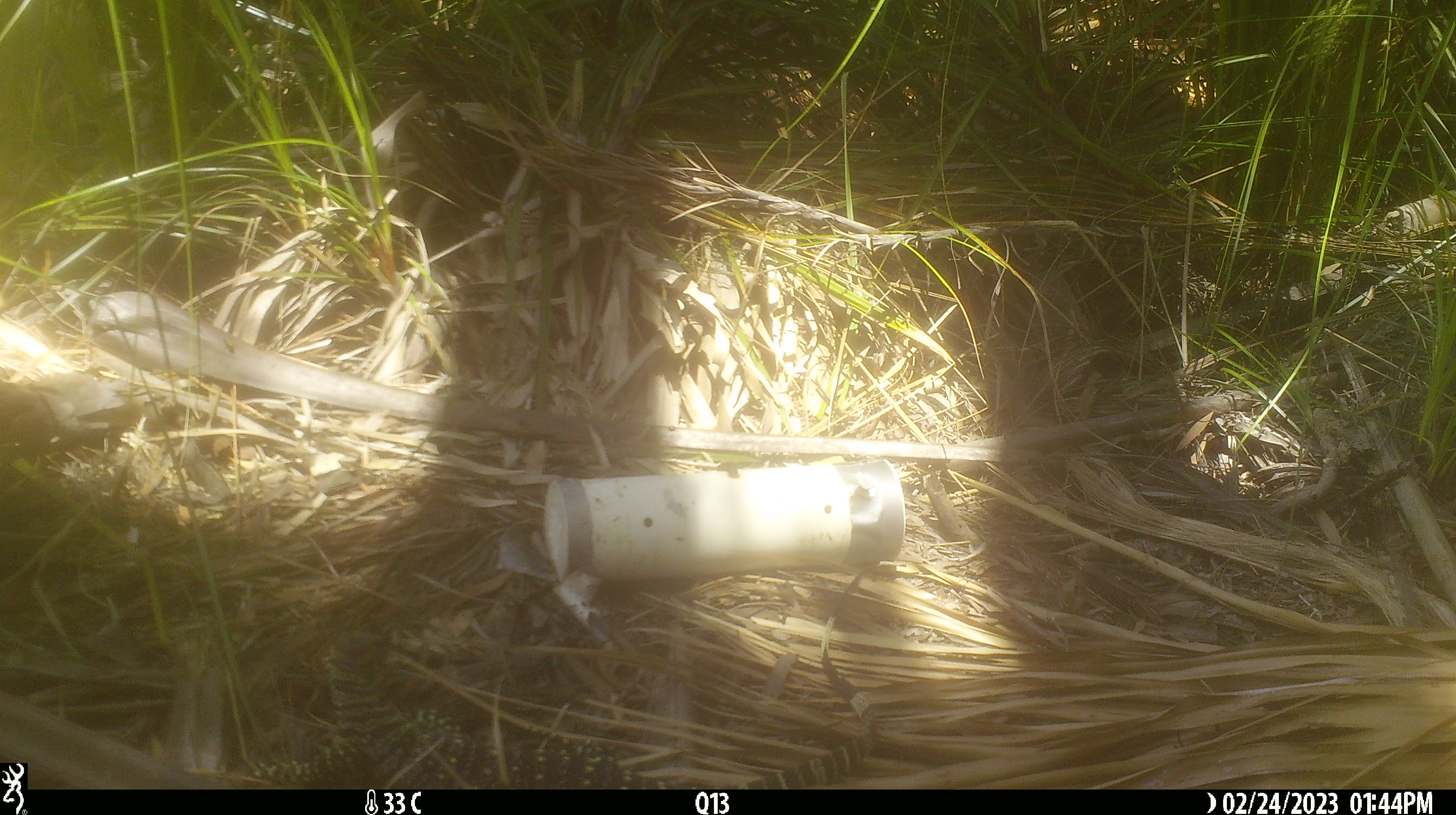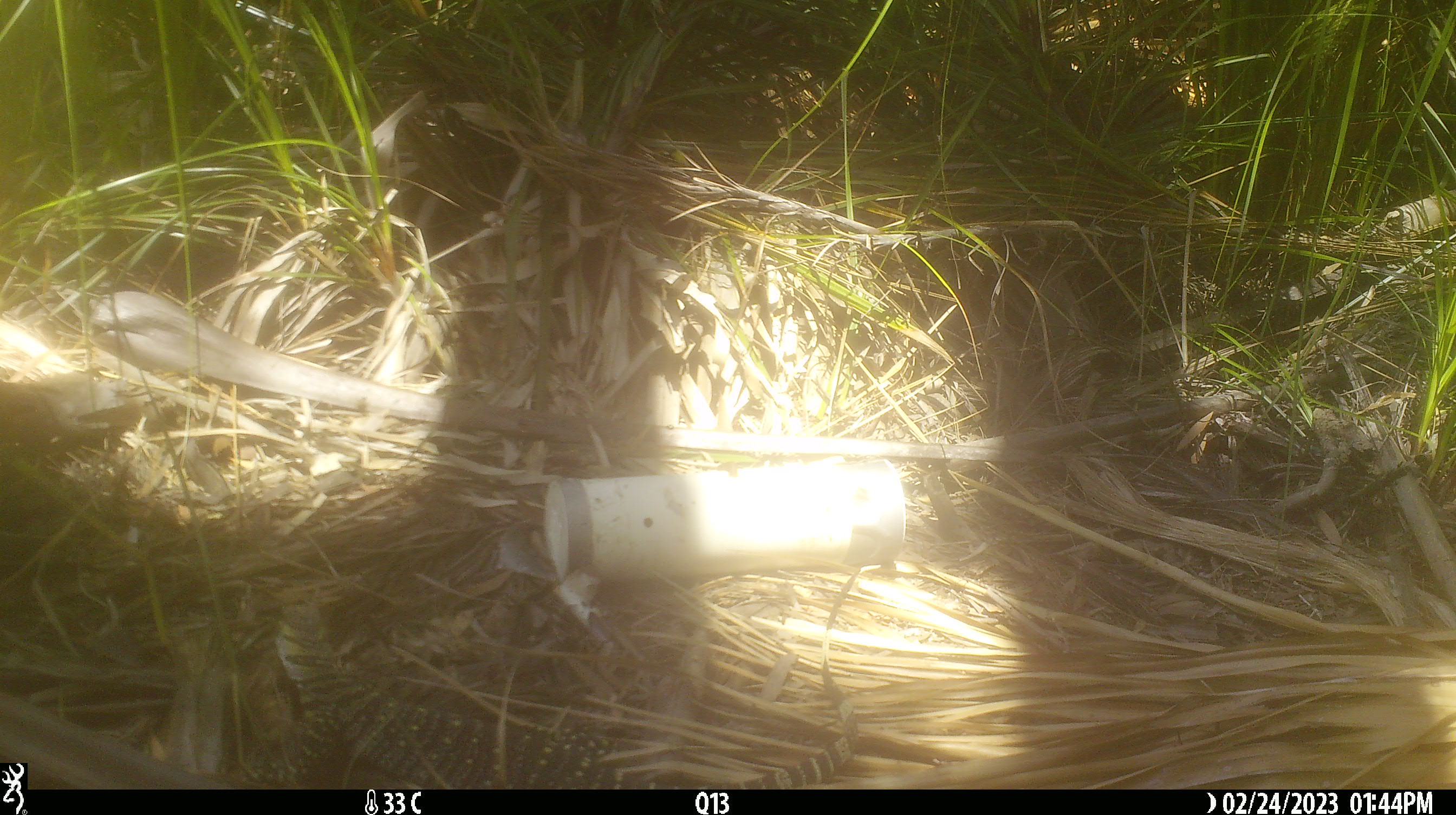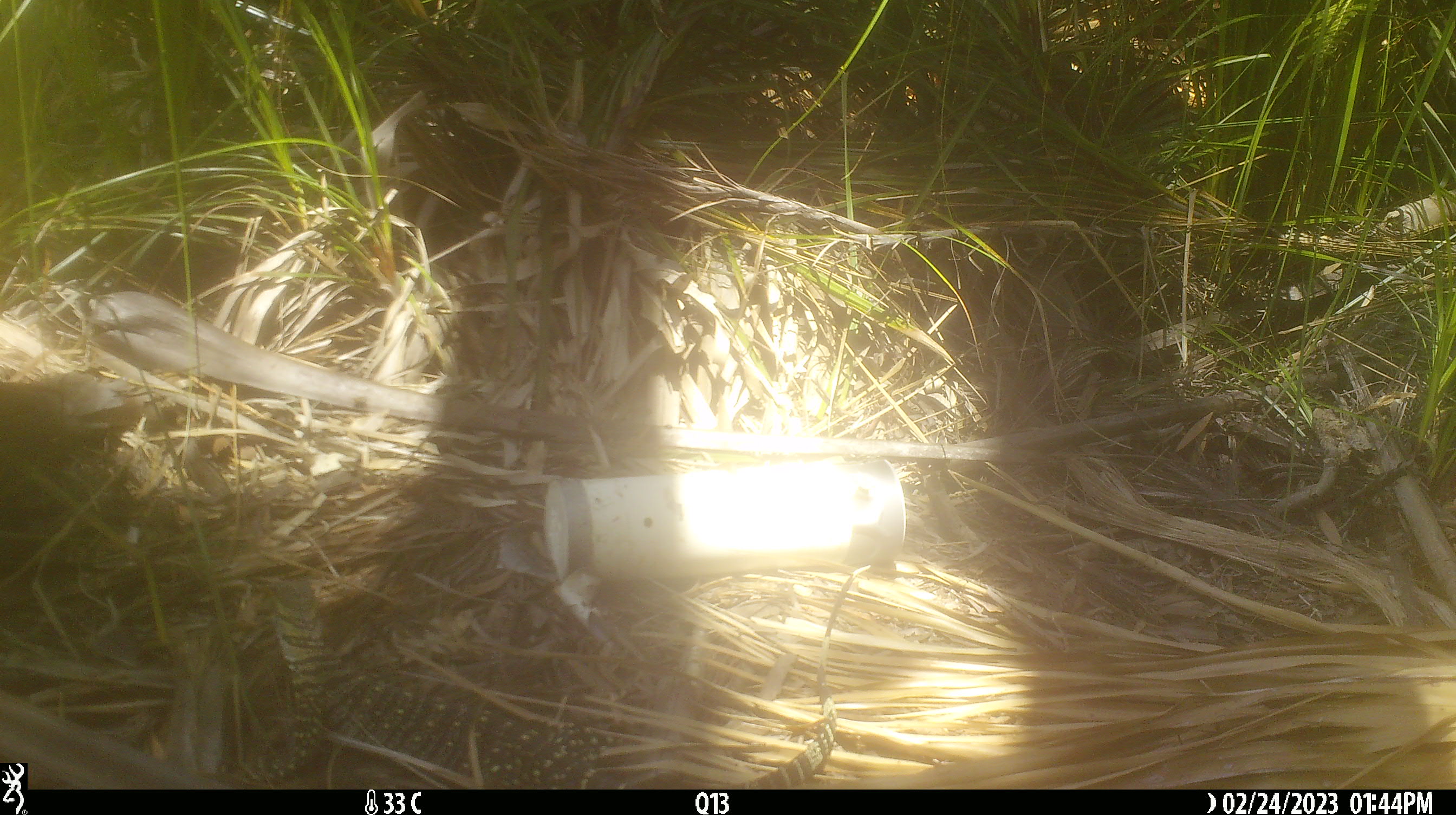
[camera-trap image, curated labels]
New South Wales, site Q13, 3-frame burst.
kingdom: Animalia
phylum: Chordata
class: Reptilia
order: Squamata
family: Varanidae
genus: Varanus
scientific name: Varanus varius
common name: lace monitor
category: goanna